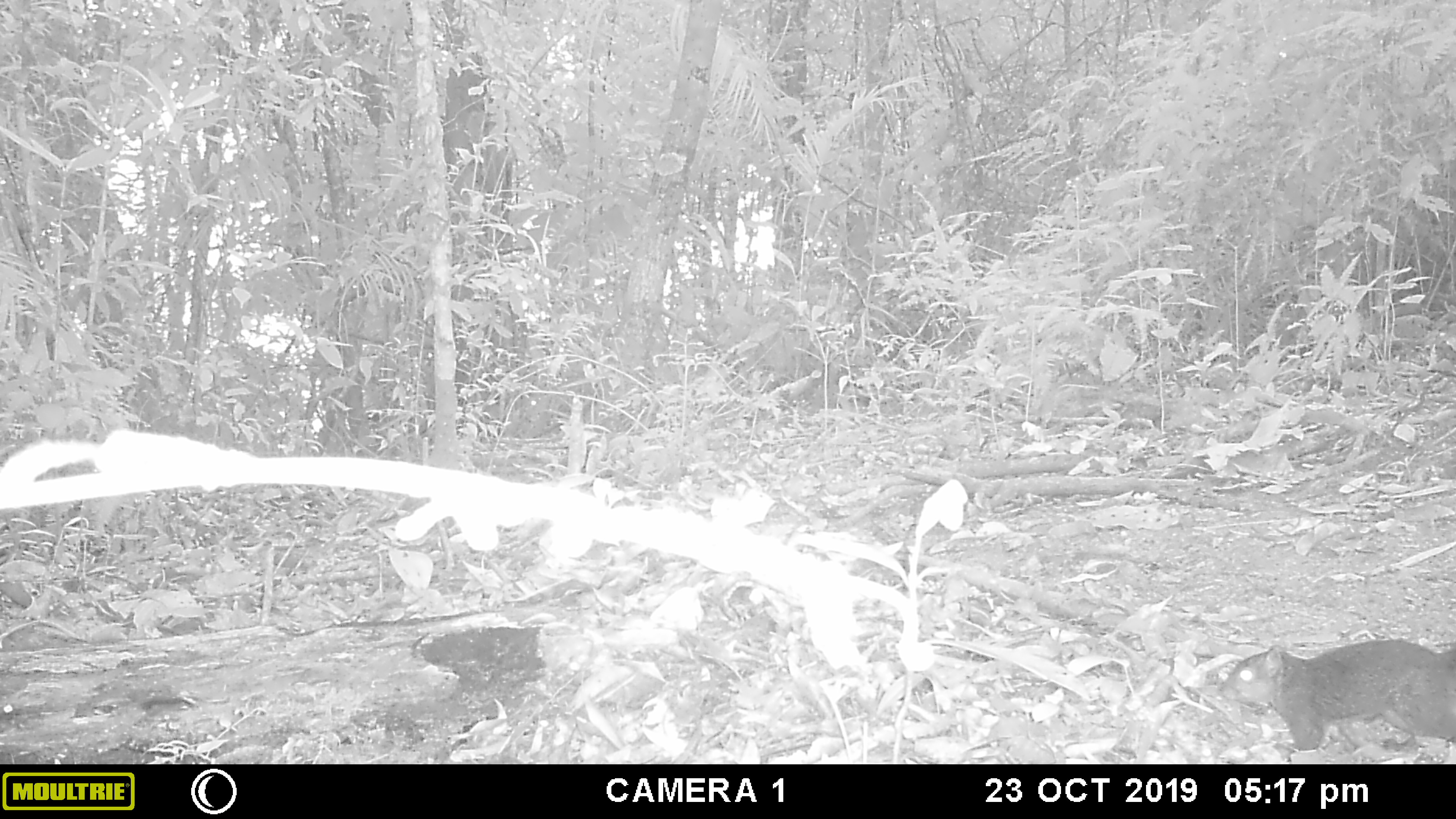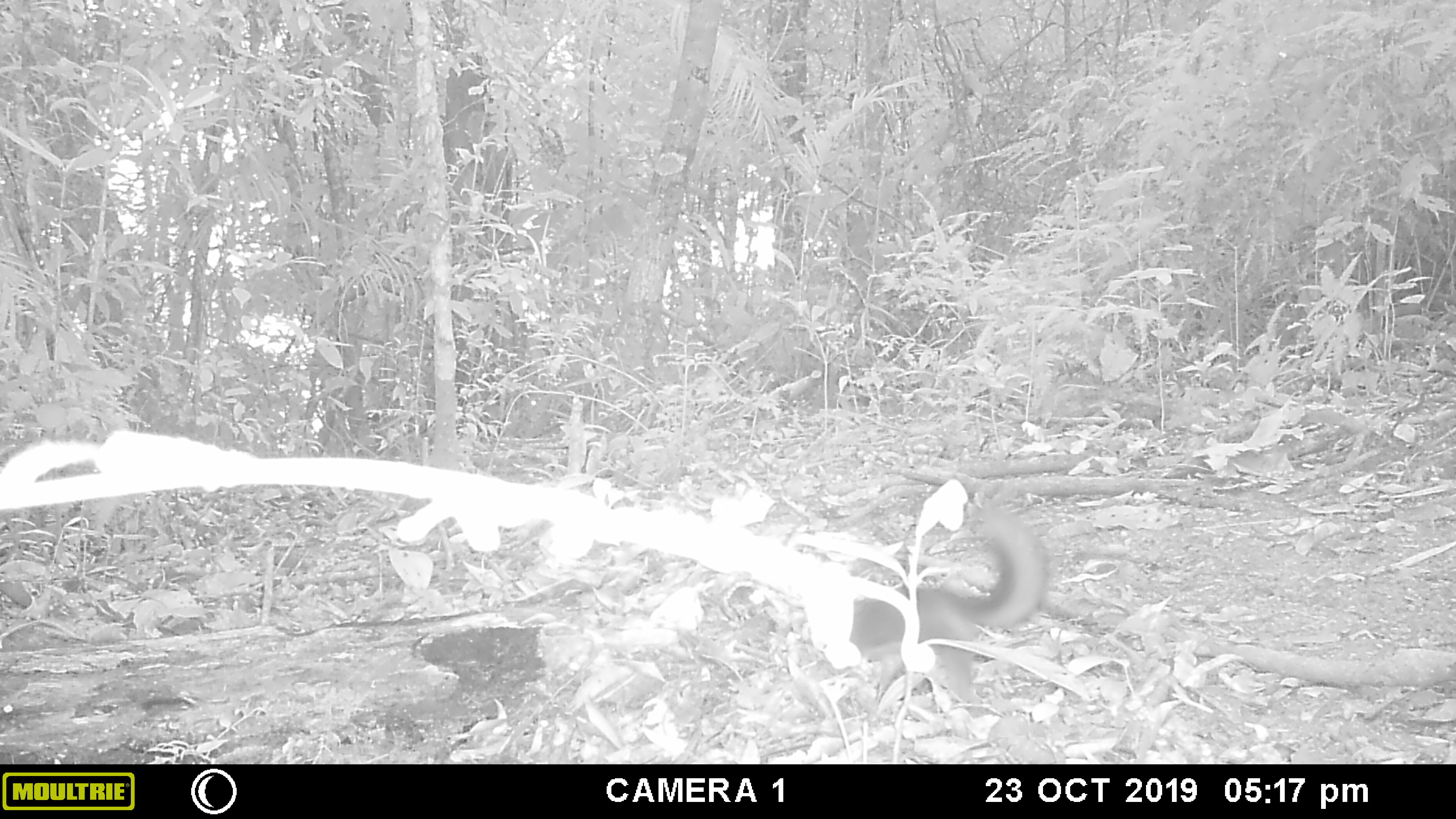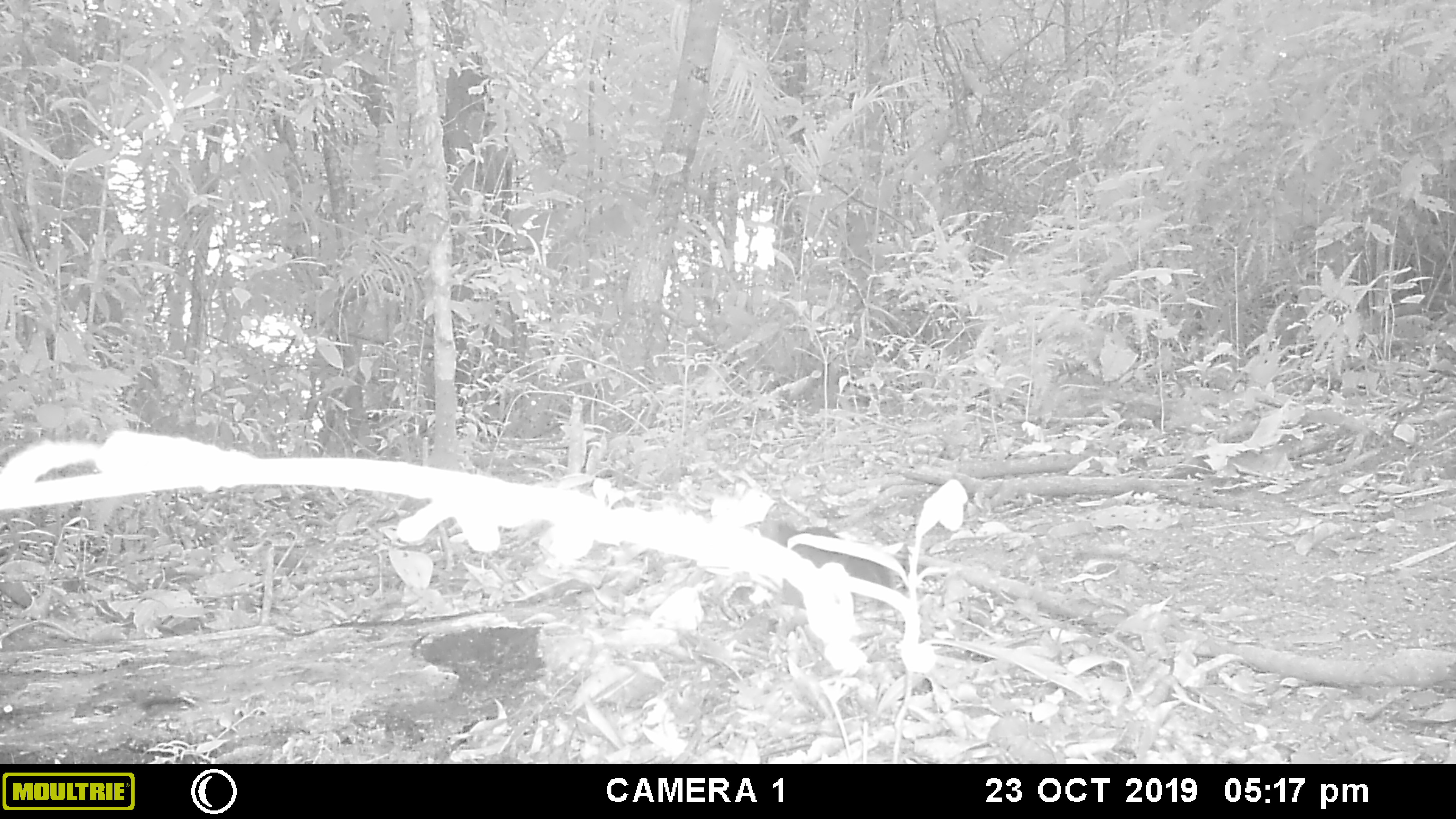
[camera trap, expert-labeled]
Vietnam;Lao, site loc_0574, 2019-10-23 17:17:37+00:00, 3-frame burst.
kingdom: Animalia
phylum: Chordata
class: Mammalia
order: Rodentia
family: Sciuridae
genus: Dremomys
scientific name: Dremomys rufigenis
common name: red-cheeked squirrel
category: red cheeked squirrel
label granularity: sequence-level